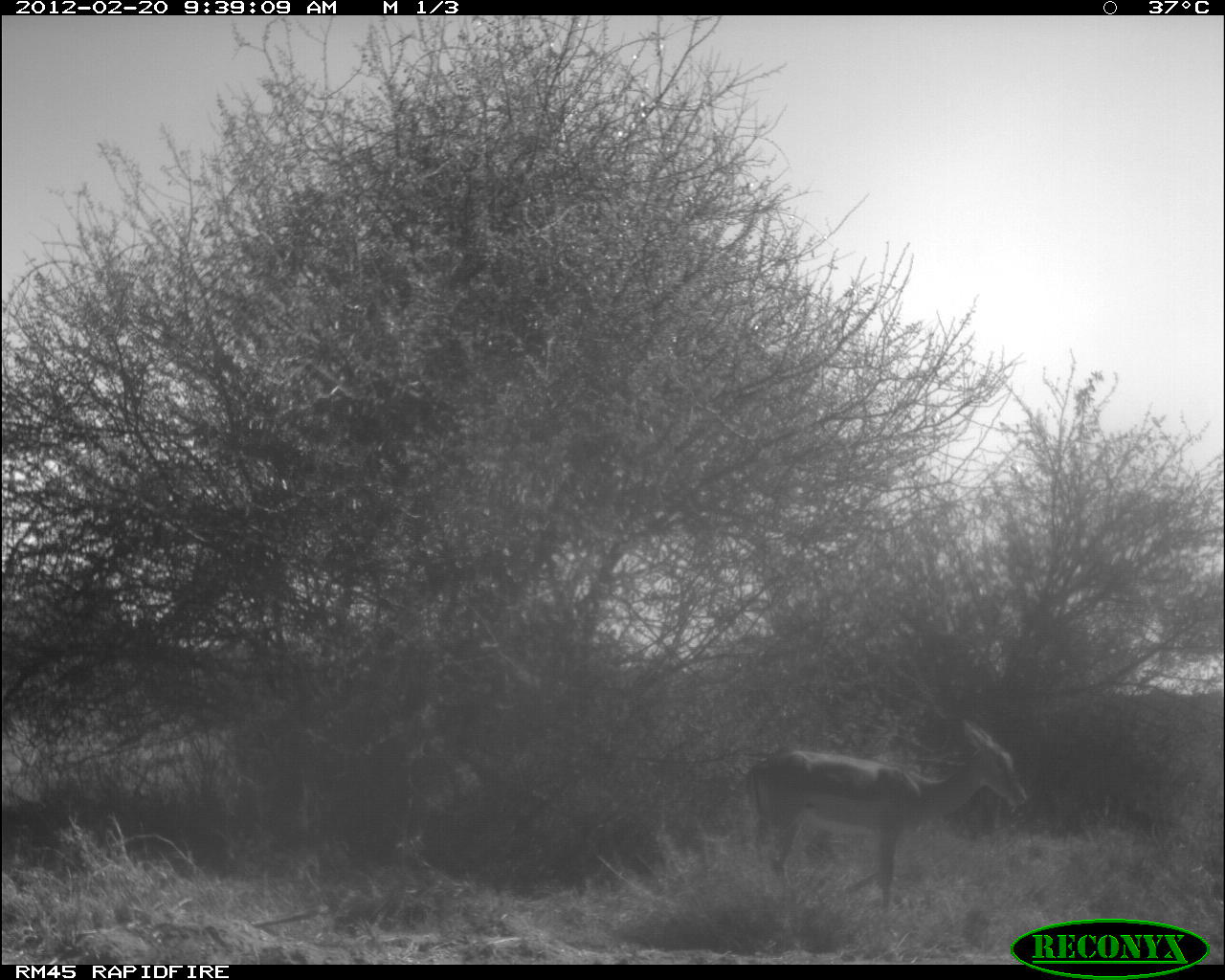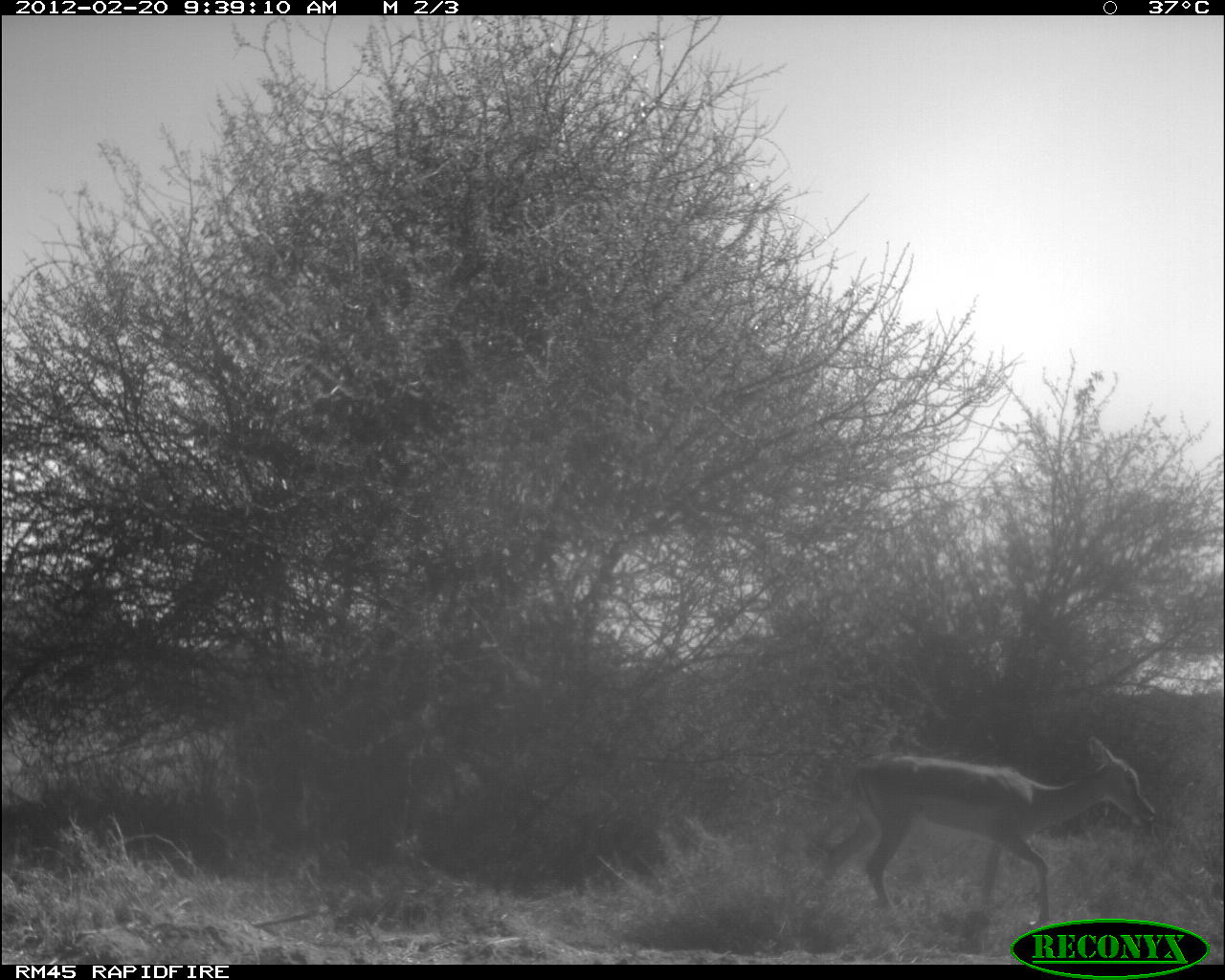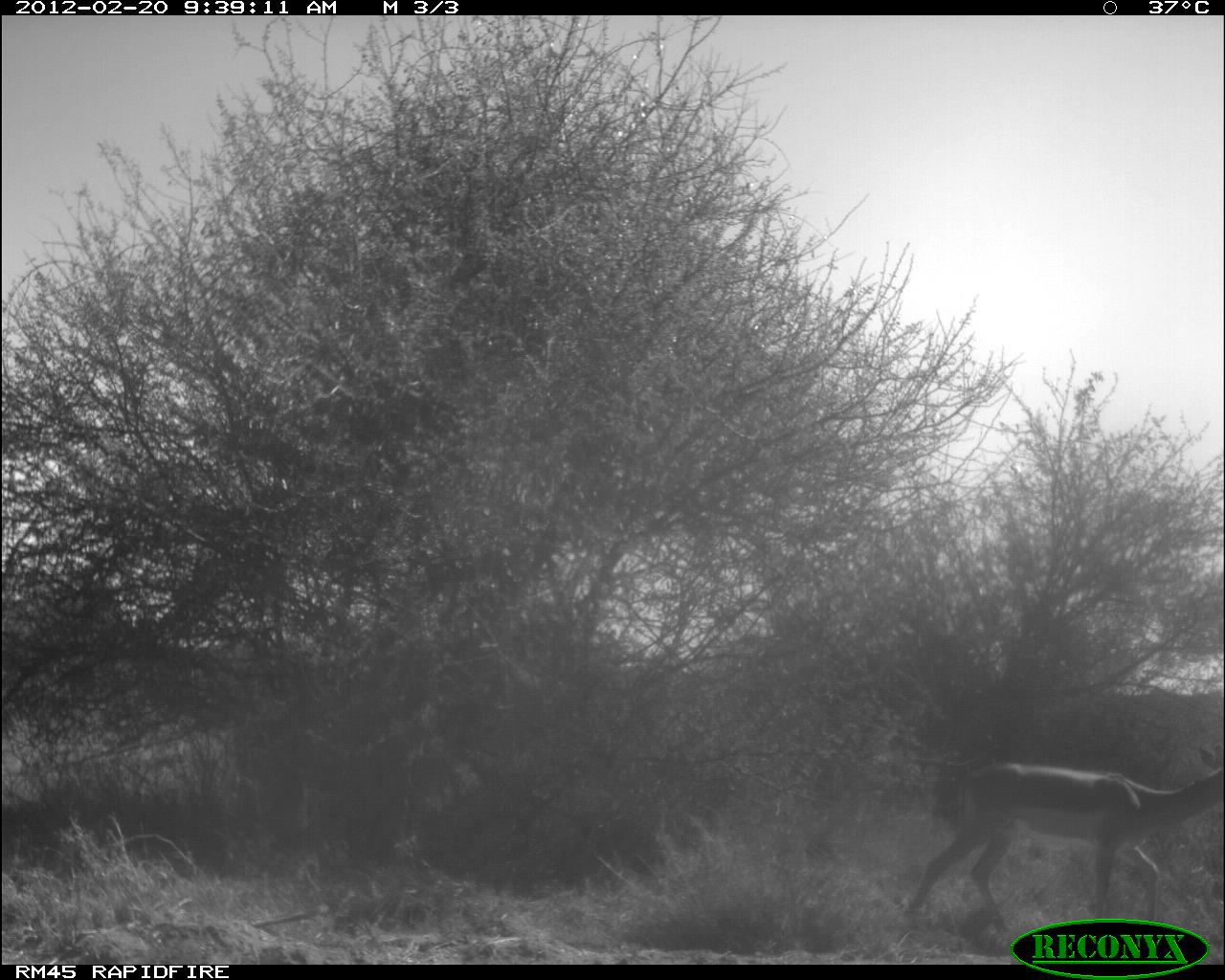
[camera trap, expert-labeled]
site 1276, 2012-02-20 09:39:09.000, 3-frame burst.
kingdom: Animalia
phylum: Chordata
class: Mammalia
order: Artiodactyla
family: Bovidae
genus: Aepyceros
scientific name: Aepyceros melampus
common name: impala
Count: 1.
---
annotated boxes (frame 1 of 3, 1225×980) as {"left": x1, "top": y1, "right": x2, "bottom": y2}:
aepyceros melampus: {"left": 738, "top": 721, "right": 1031, "bottom": 912}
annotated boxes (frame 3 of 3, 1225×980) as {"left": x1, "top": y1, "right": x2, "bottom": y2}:
aepyceros melampus: {"left": 901, "top": 746, "right": 1225, "bottom": 921}